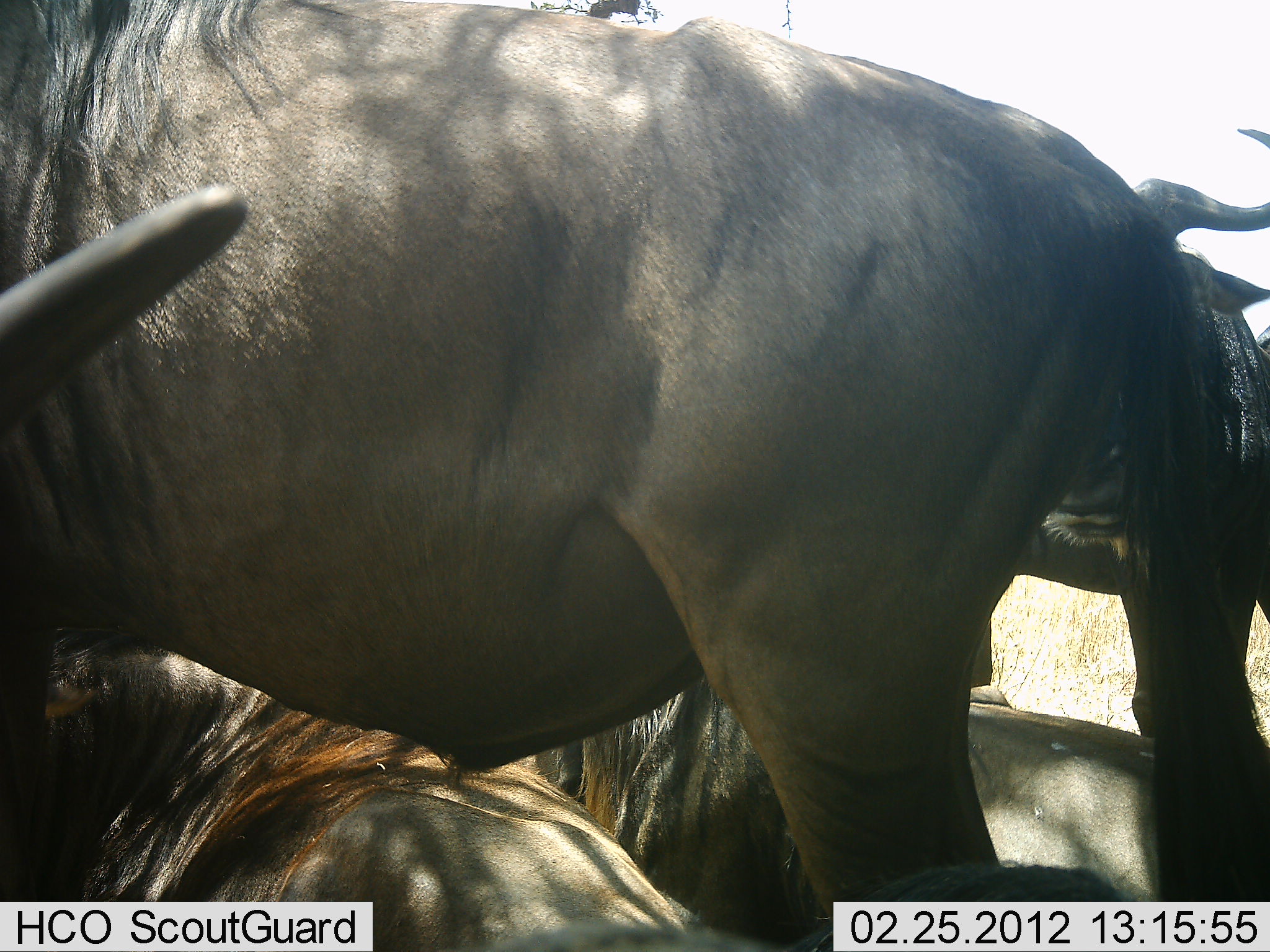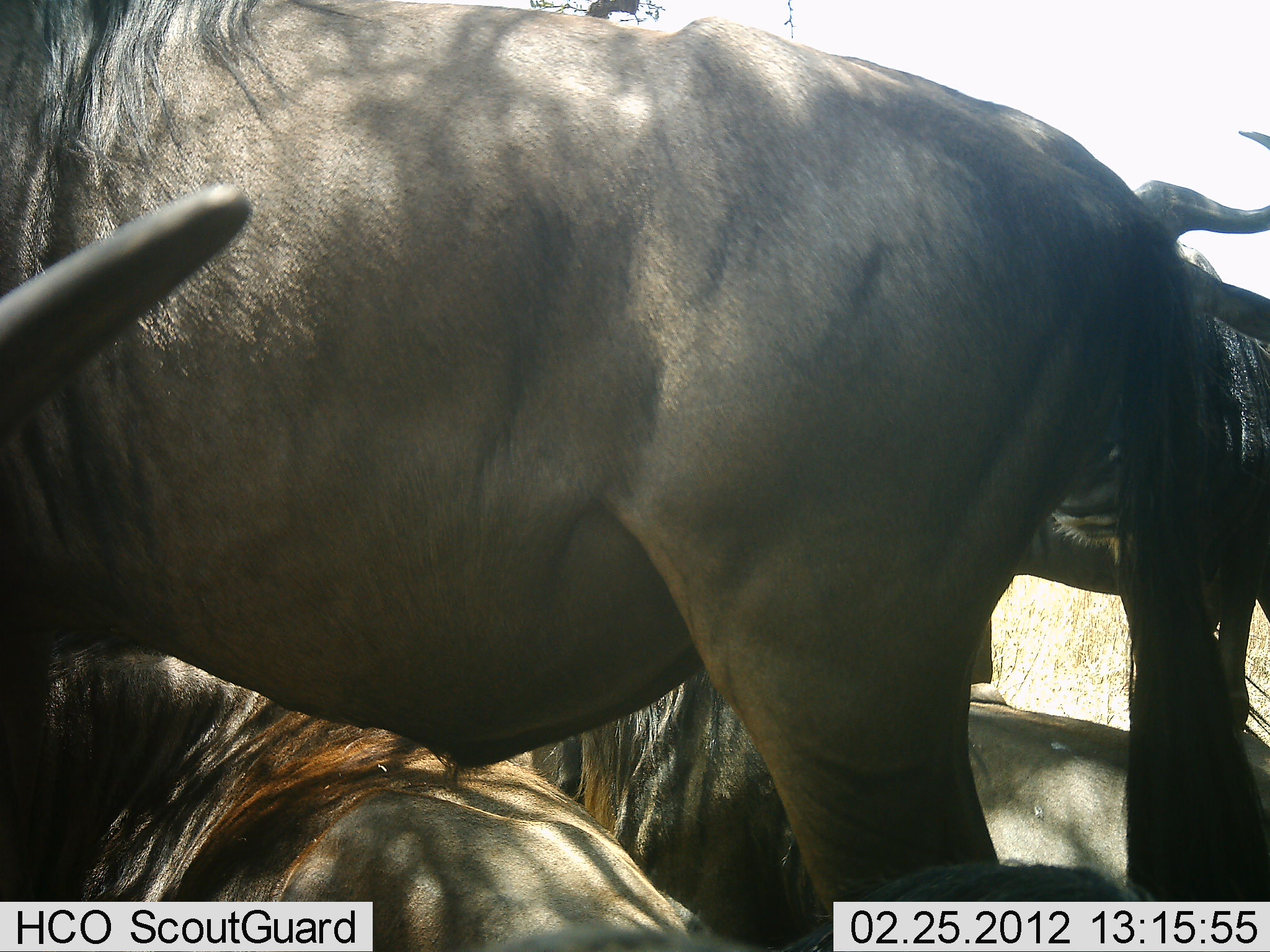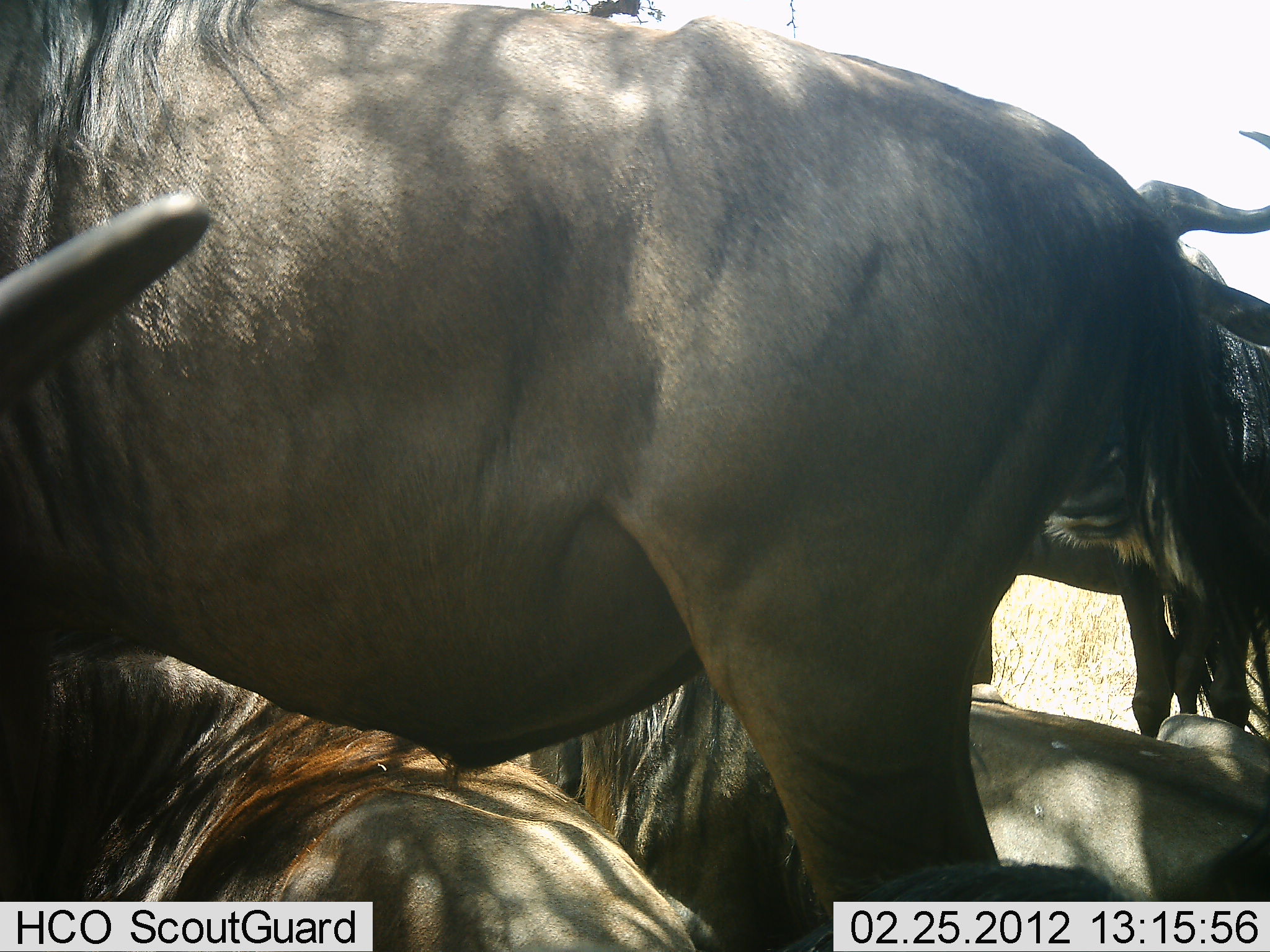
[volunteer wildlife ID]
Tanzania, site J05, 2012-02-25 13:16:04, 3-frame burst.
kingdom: Animalia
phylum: Chordata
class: Mammalia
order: Artiodactyla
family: Bovidae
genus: Connochaetes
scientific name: Connochaetes taurinus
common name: blue wildebeest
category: wildebeest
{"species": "wildebeest (blue wildebeest) (Connochaetes taurinus)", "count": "4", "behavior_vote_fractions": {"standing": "86%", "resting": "93%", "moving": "0%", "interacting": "7%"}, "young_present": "0%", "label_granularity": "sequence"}